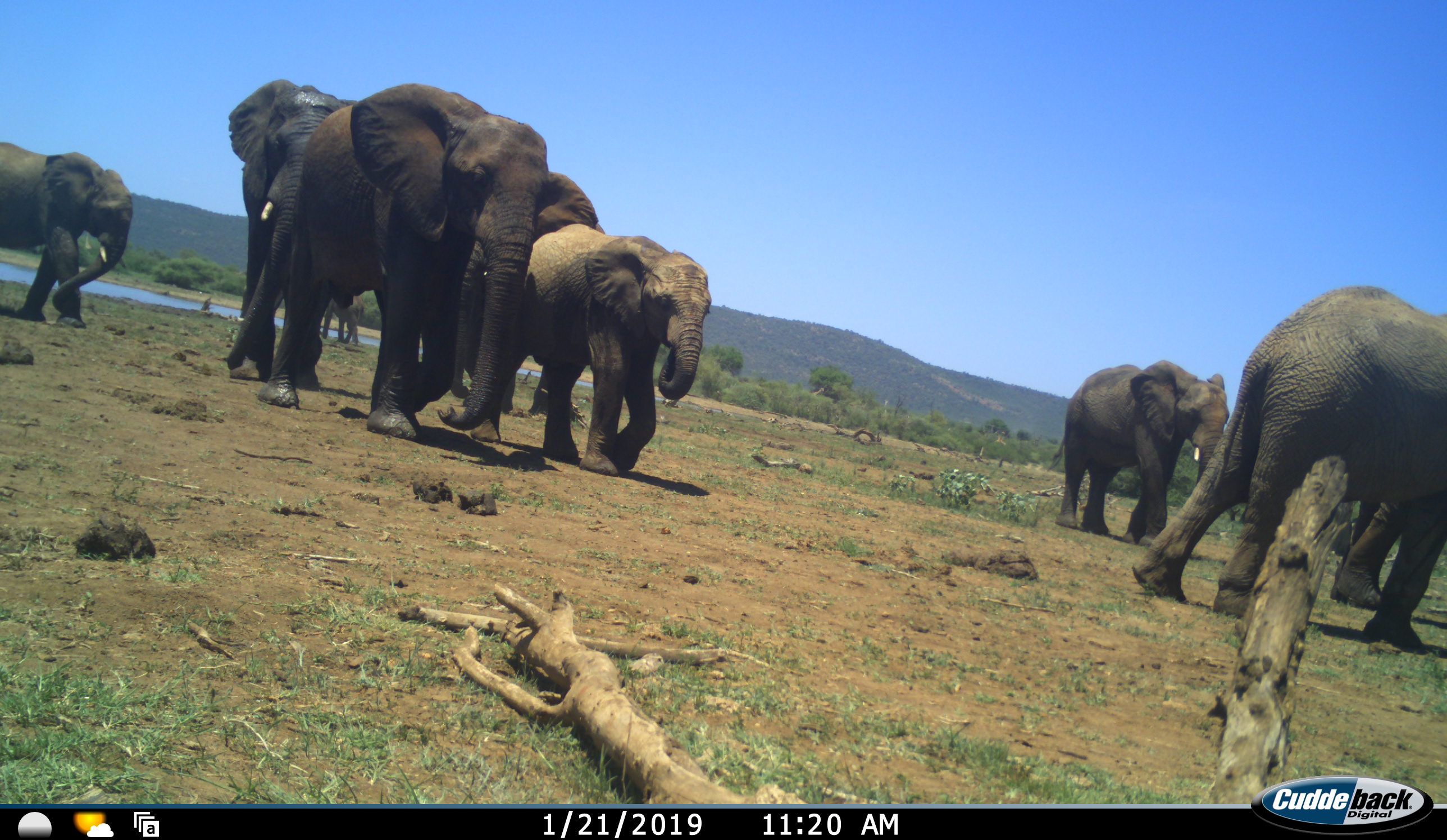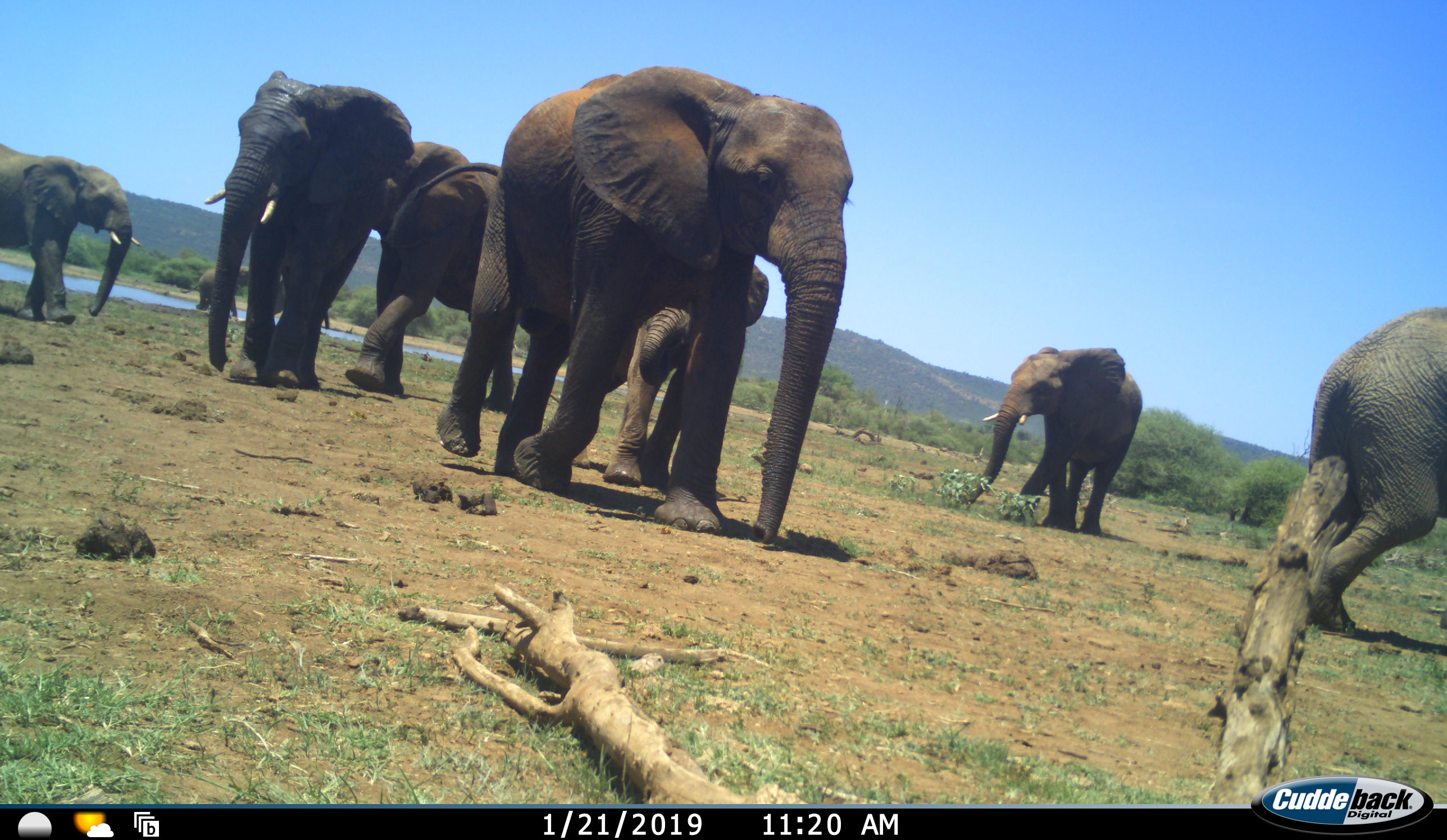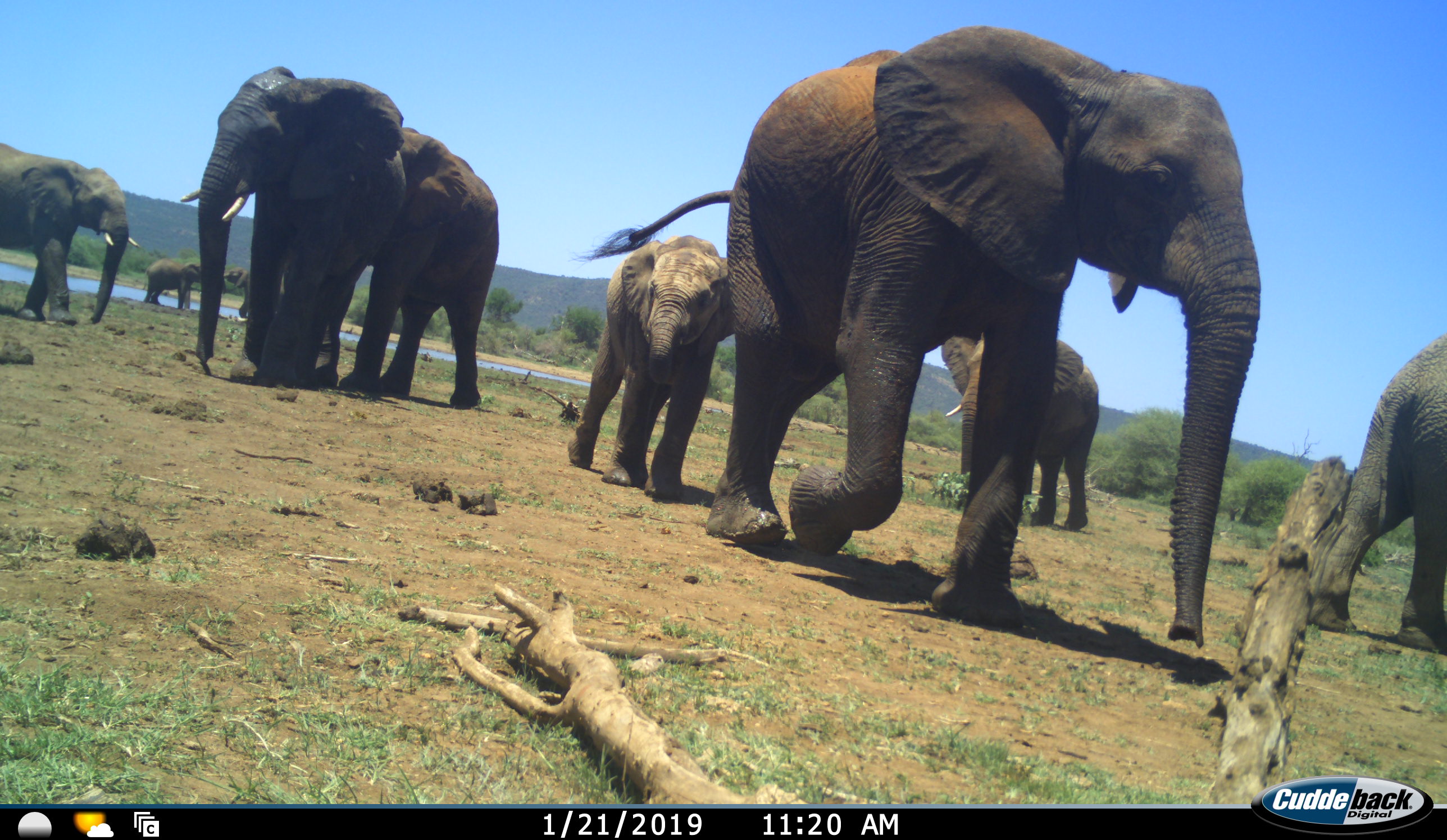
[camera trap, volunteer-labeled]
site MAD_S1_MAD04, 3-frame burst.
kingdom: Animalia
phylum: Chordata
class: Mammalia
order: Proboscidea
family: Elephantidae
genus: Loxodonta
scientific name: Loxodonta africana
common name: african bush elephant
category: elephant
Elephant (african bush elephant) (Loxodonta africana), count 8. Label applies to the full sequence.